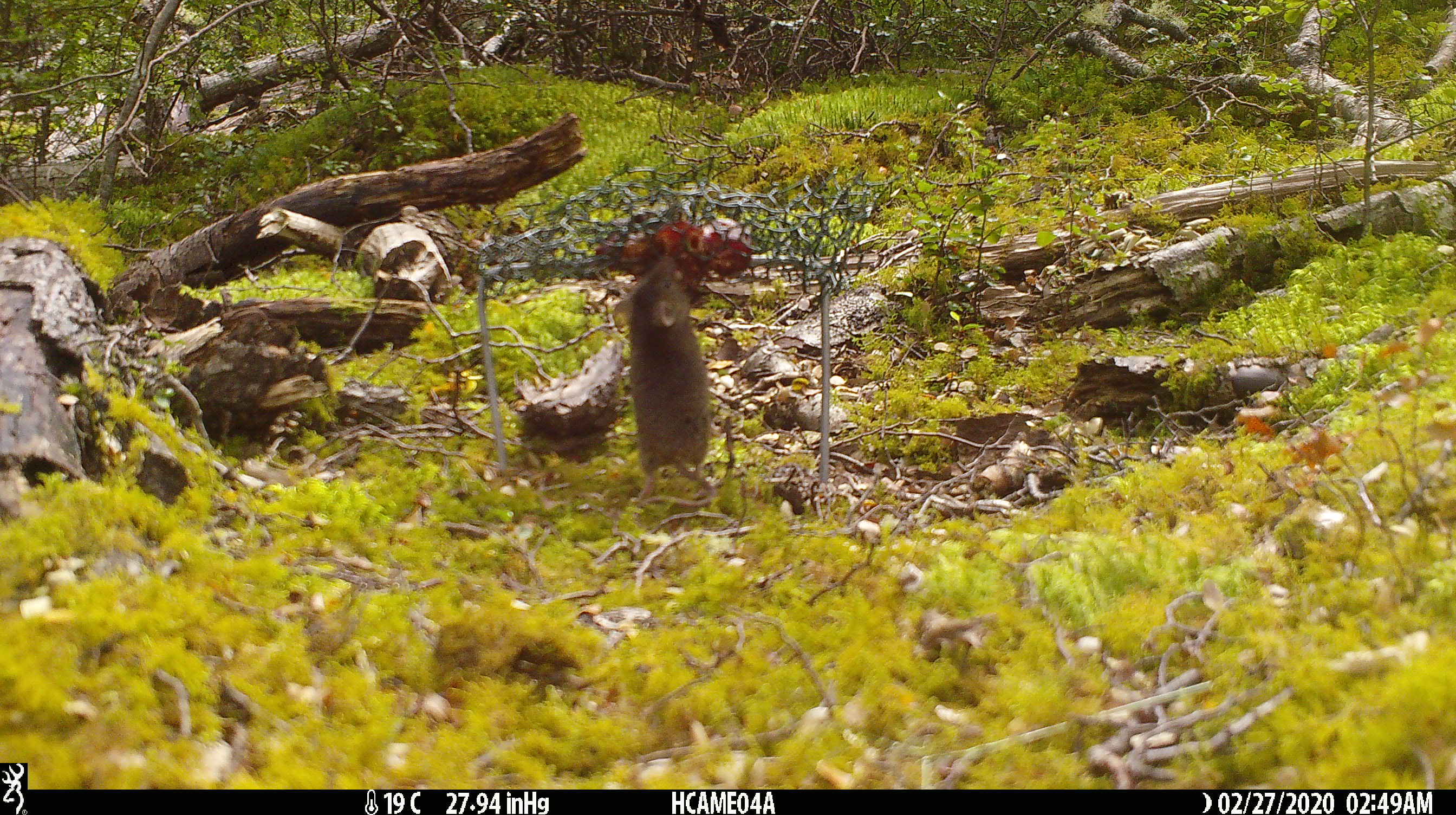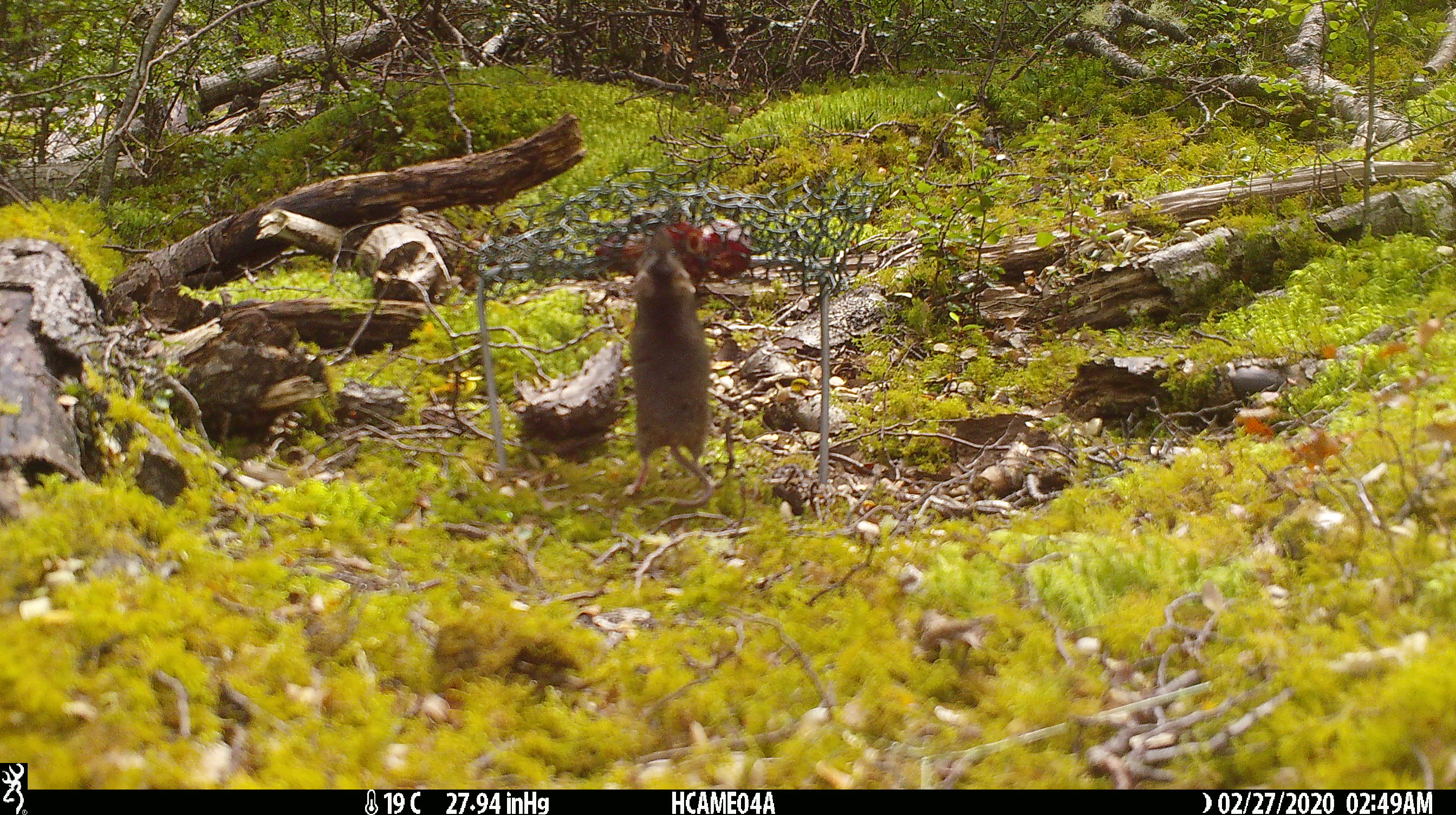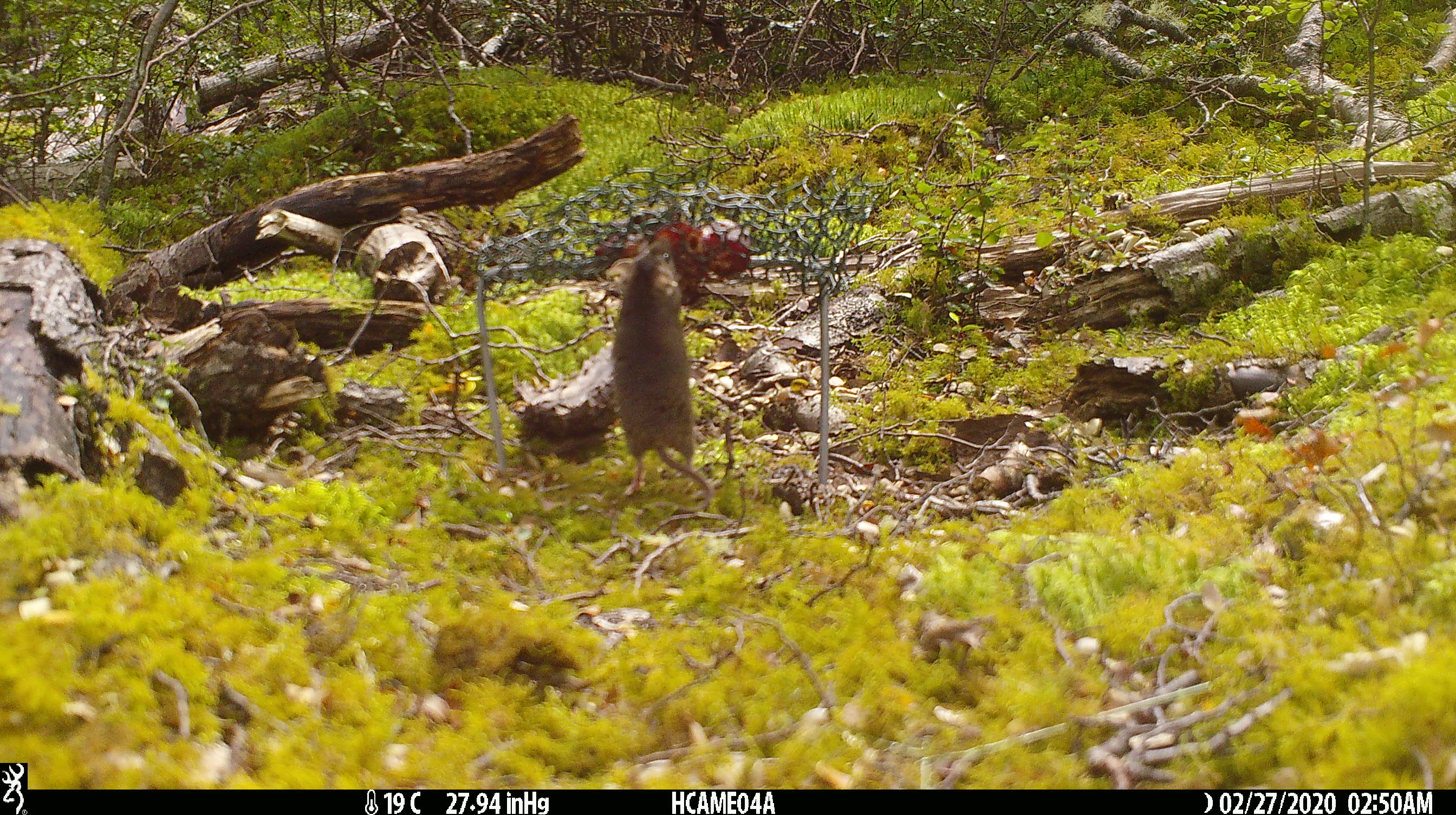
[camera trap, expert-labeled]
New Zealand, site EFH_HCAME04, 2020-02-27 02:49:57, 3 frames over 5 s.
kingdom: Animalia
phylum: Chordata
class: Mammalia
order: Rodentia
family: Muridae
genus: Mus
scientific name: Mus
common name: mouse